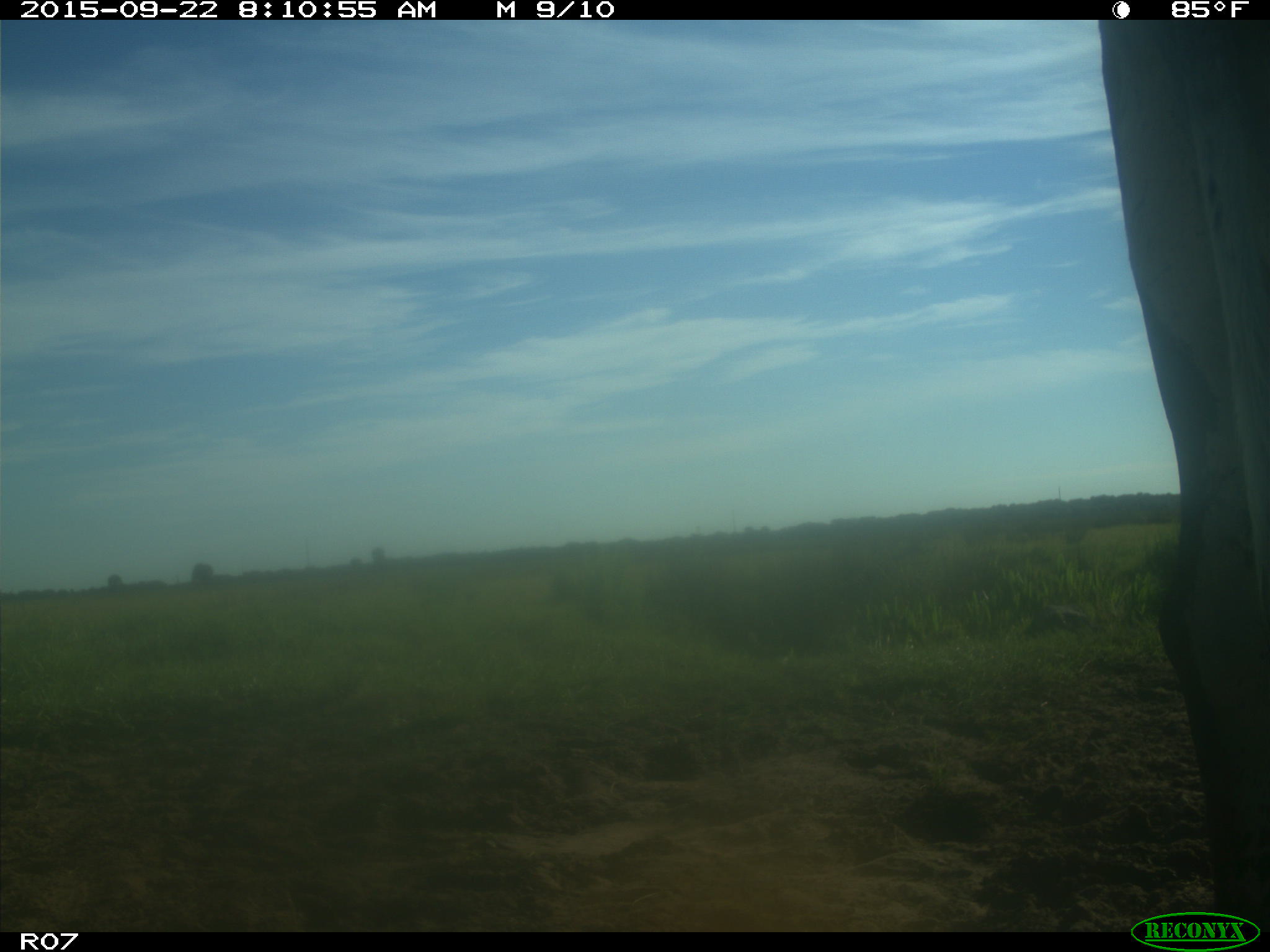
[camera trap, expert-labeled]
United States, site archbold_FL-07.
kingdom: Animalia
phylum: Chordata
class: Mammalia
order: Artiodactyla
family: Bovidae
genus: Bos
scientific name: Bos taurus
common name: domestic cow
Bos taurus (domestic cow).